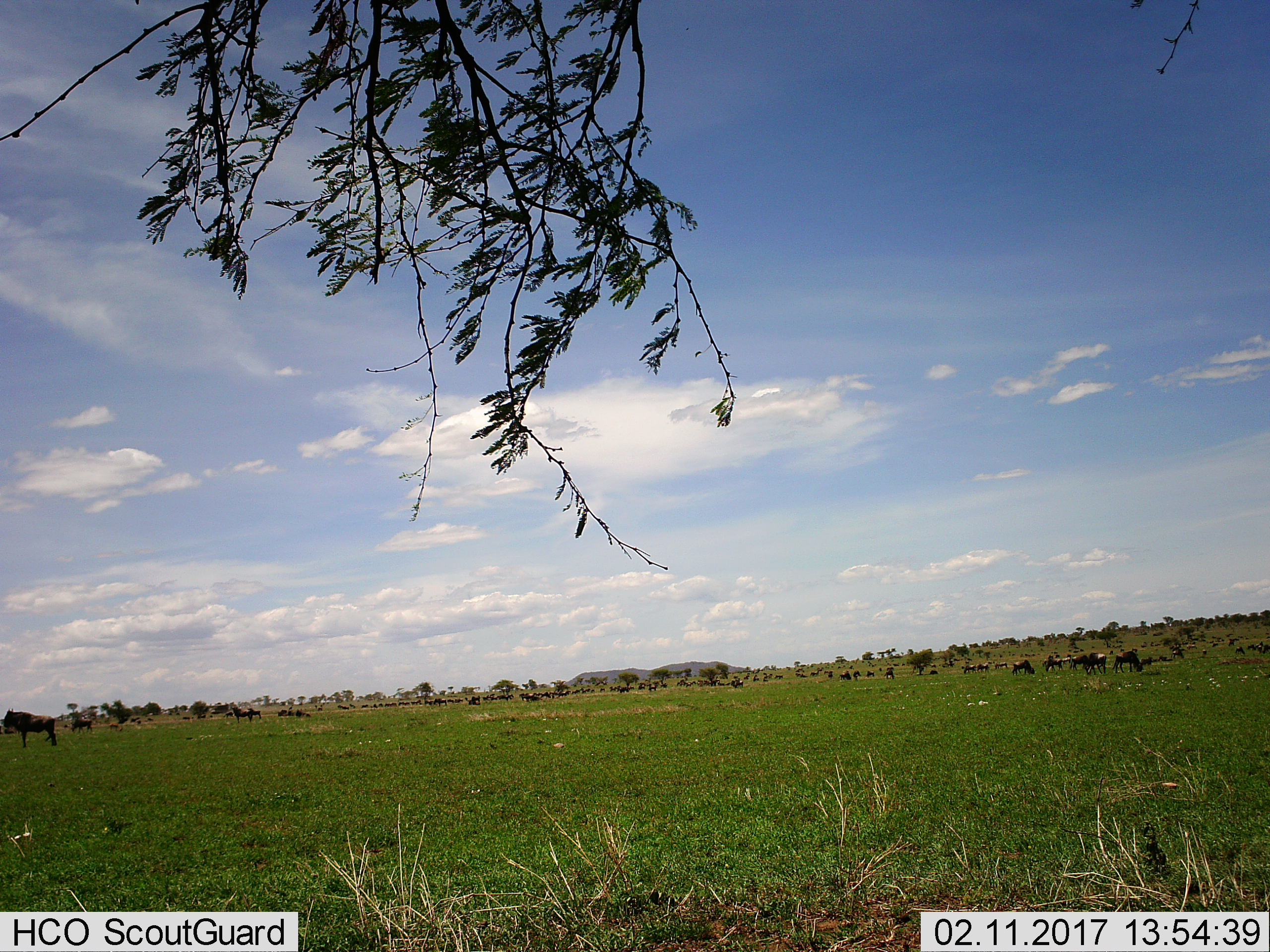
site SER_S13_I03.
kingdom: Animalia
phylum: Chordata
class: Mammalia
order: Artiodactyla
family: Bovidae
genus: Connochaetes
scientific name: Connochaetes taurinus taurinus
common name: blue wildebeest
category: wildebeestblue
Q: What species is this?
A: Wildebeestblue (blue wildebeest) (Connochaetes taurinus taurinus).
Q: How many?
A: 11-50.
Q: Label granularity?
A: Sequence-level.